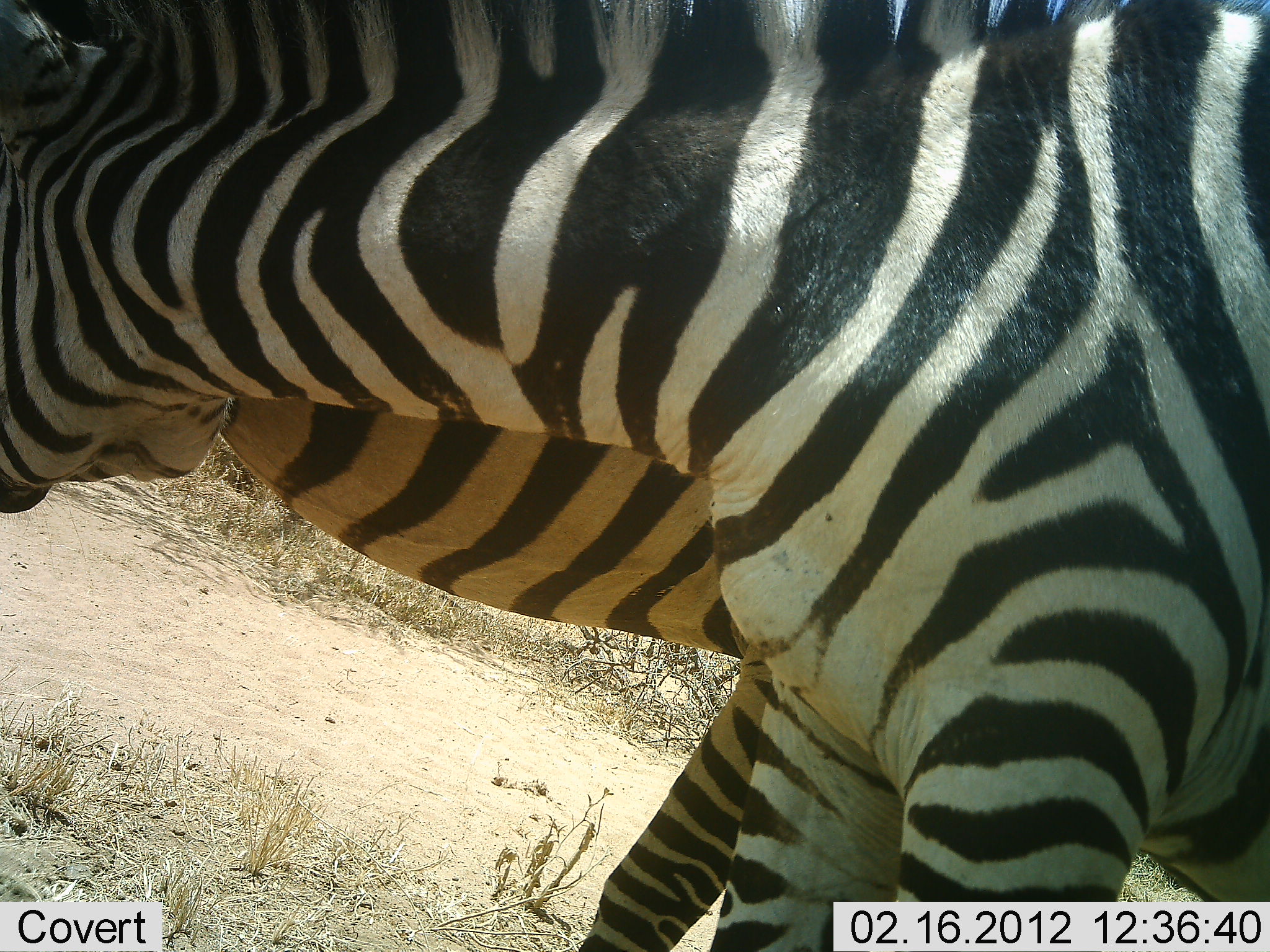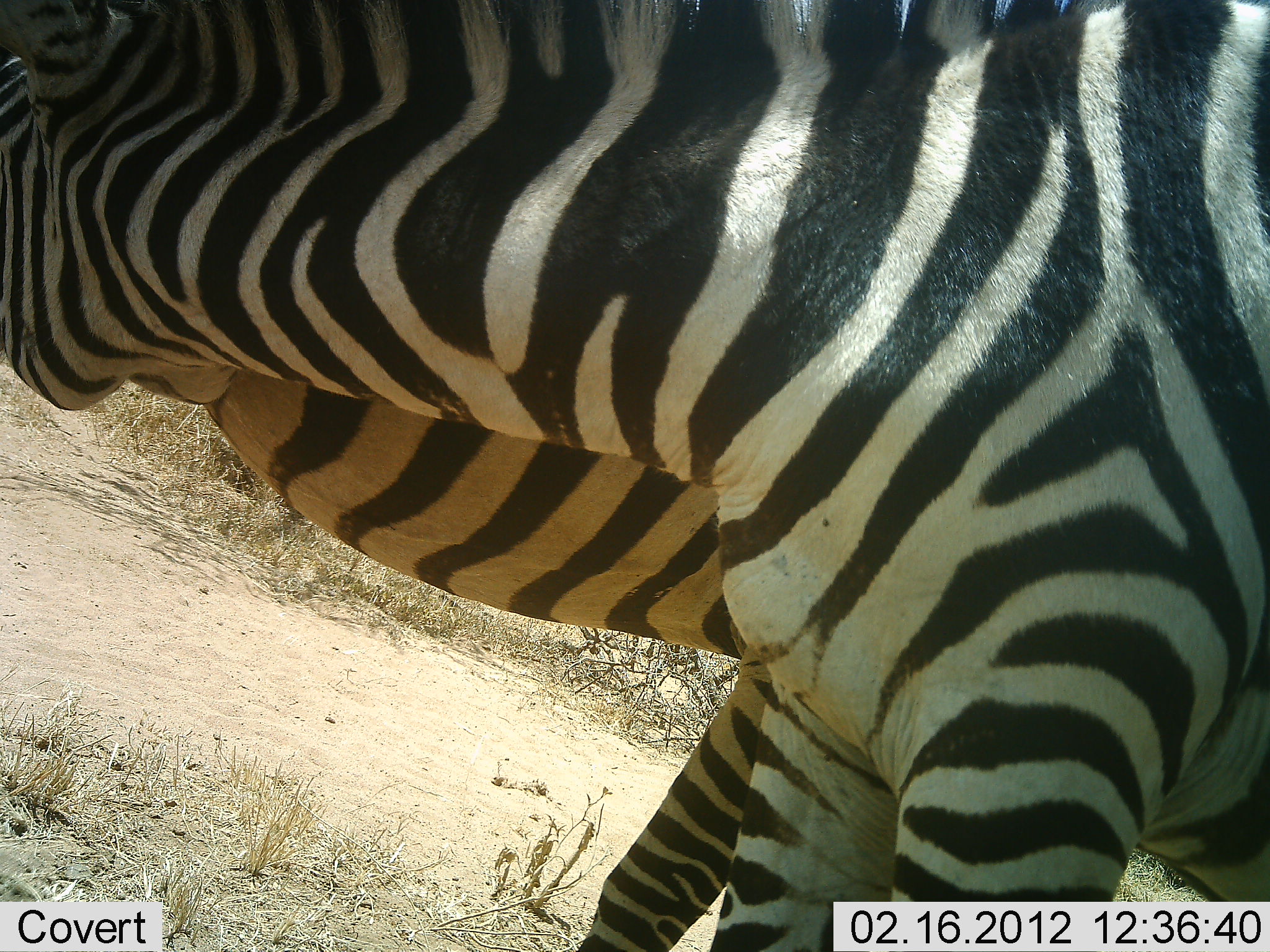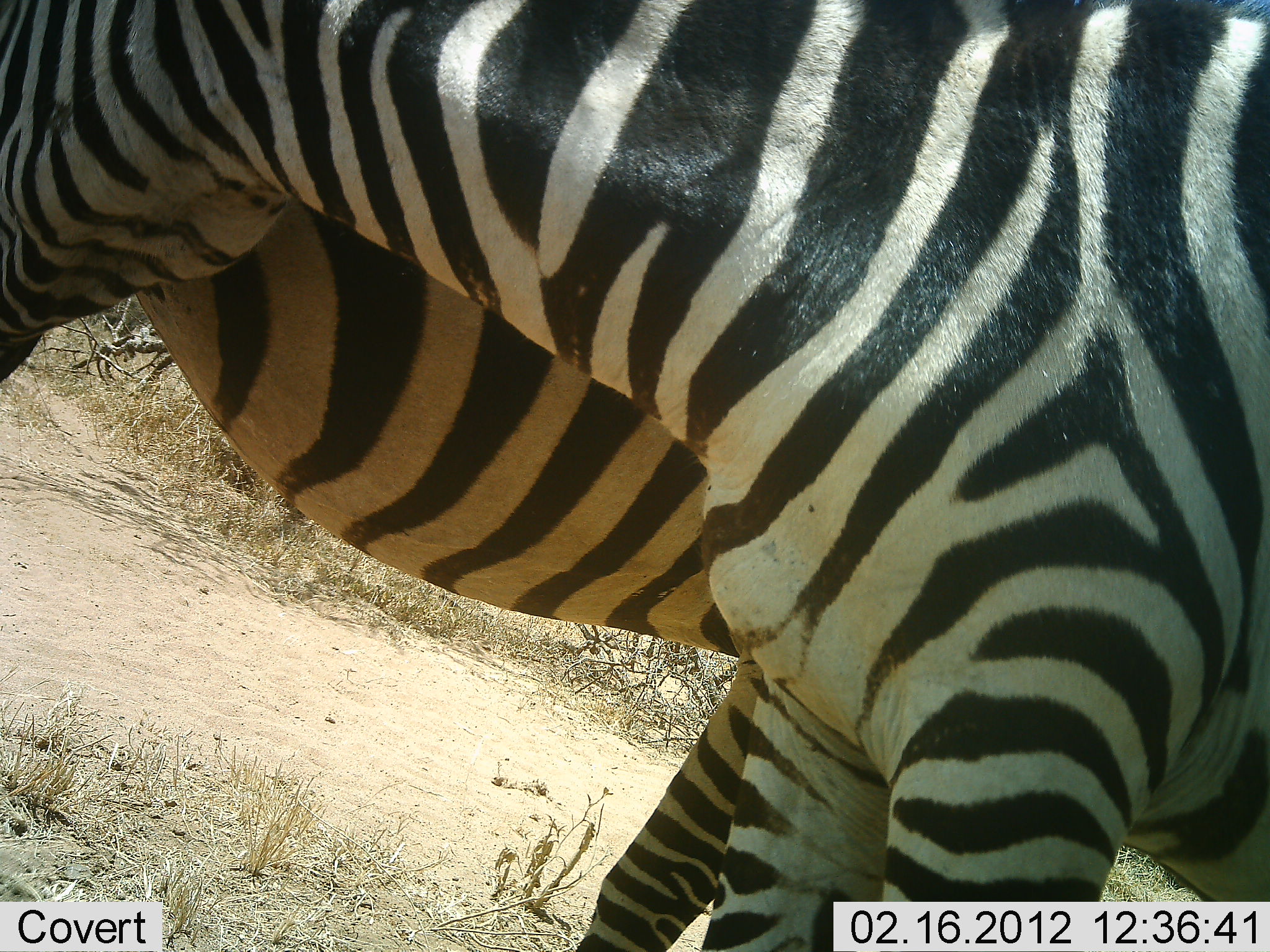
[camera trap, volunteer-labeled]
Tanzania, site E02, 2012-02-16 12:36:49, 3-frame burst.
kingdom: Animalia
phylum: Chordata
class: Mammalia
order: Perissodactyla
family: Equidae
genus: Equus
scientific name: Equus quagga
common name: plains zebra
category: zebra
Zebra (plains zebra) (Equus quagga), count 2. Behavior (volunteer vote fractions): standing 68%, resting 0%, moving 0%, interacting 73%. Young present (vote fraction): 14%. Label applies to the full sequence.